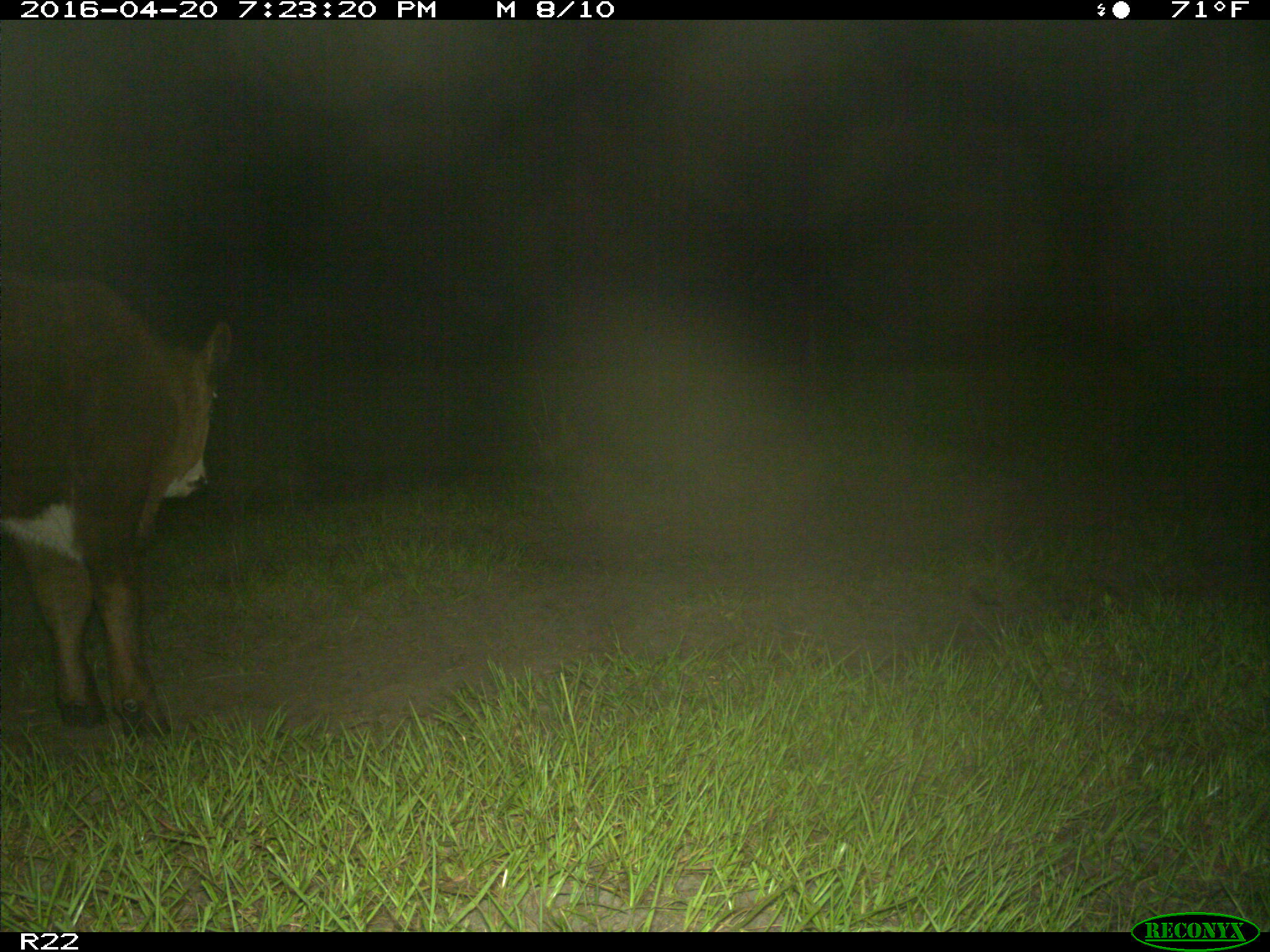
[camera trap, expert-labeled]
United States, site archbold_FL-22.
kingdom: Animalia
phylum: Chordata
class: Mammalia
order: Artiodactyla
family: Bovidae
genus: Bos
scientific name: Bos taurus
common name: domestic cow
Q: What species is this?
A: Bos taurus (domestic cow).